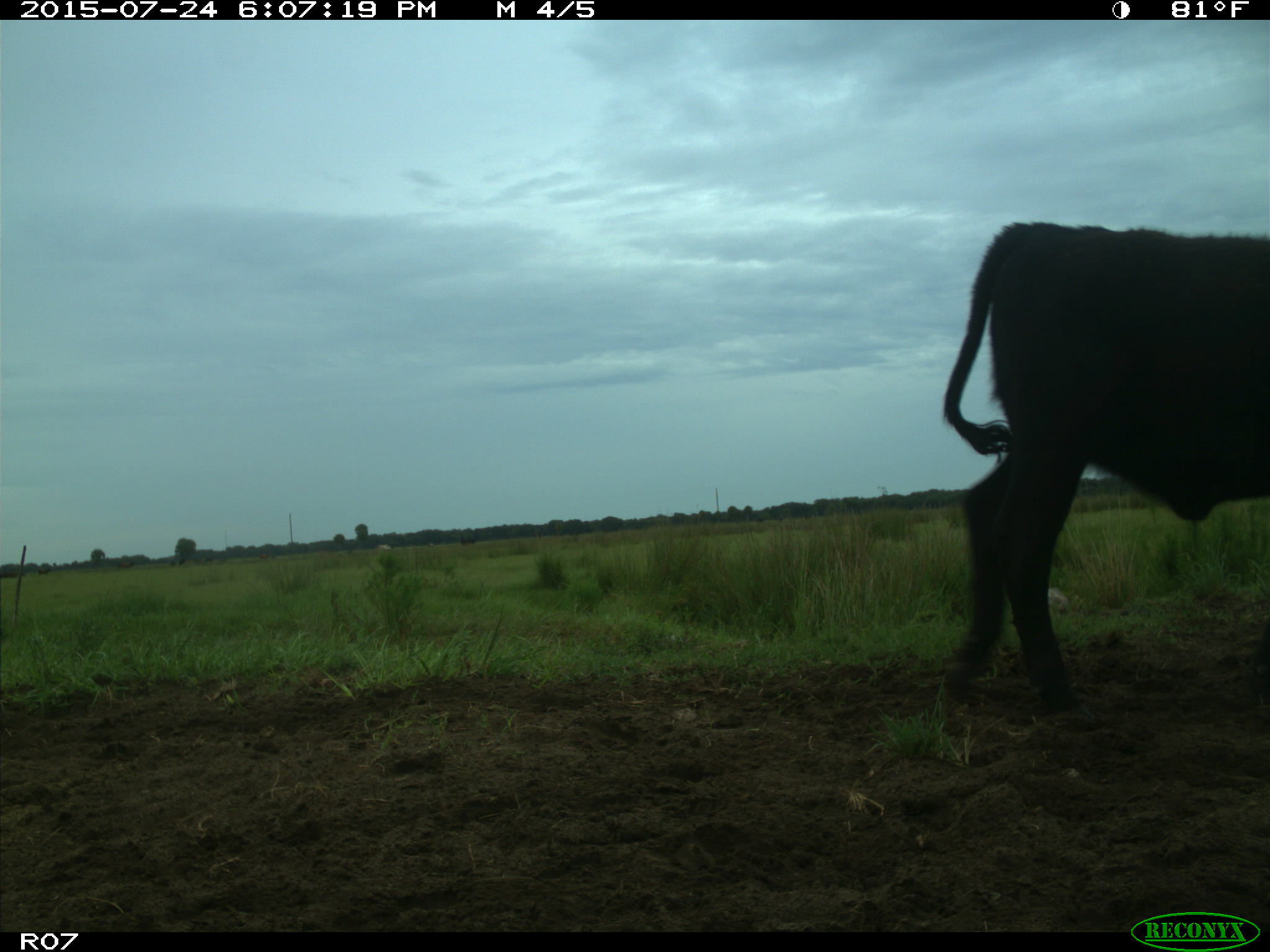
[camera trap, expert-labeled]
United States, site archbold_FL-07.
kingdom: Animalia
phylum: Chordata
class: Mammalia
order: Artiodactyla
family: Bovidae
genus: Bos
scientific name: Bos taurus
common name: domestic cow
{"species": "Bos taurus (domestic cow)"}